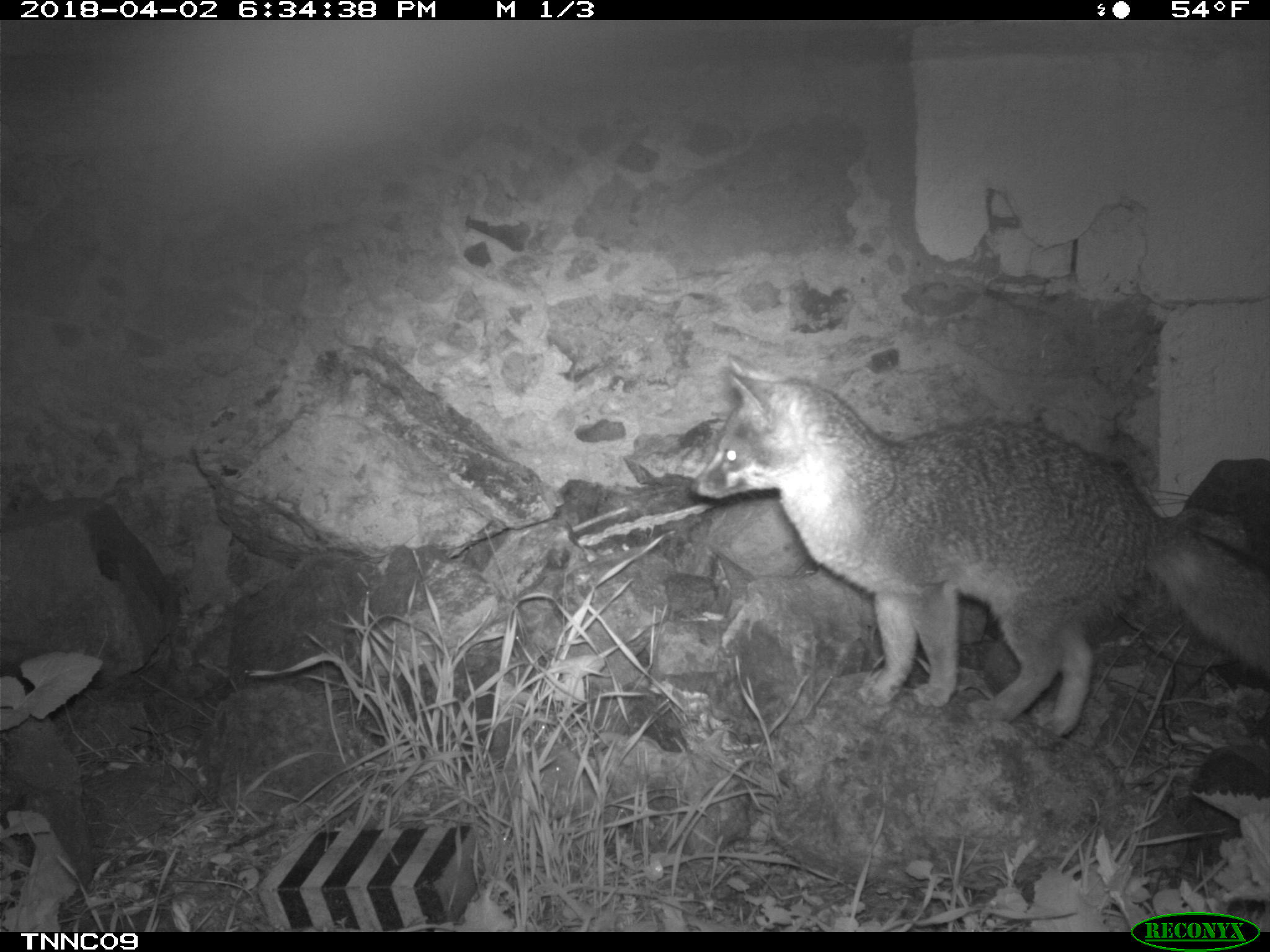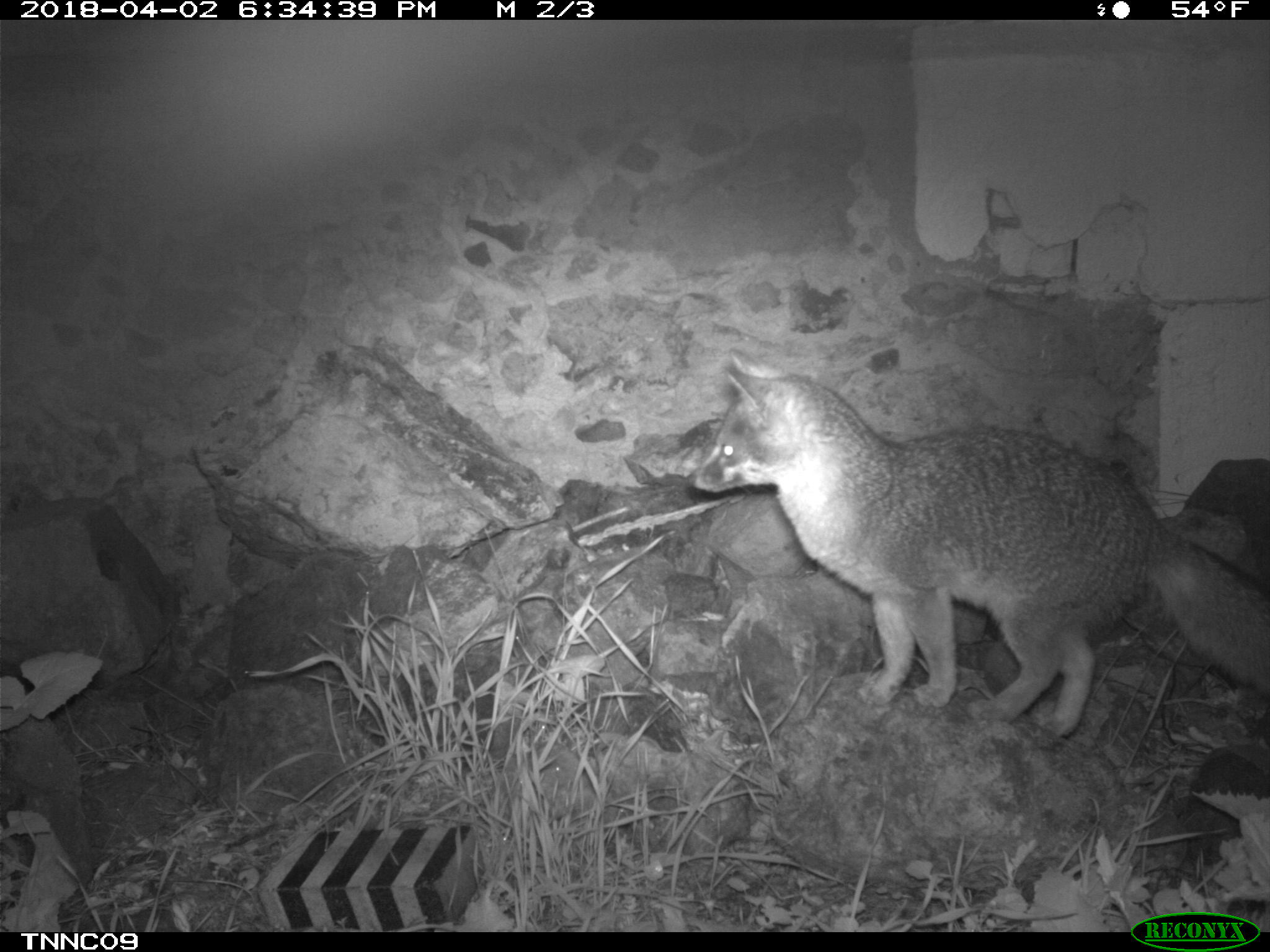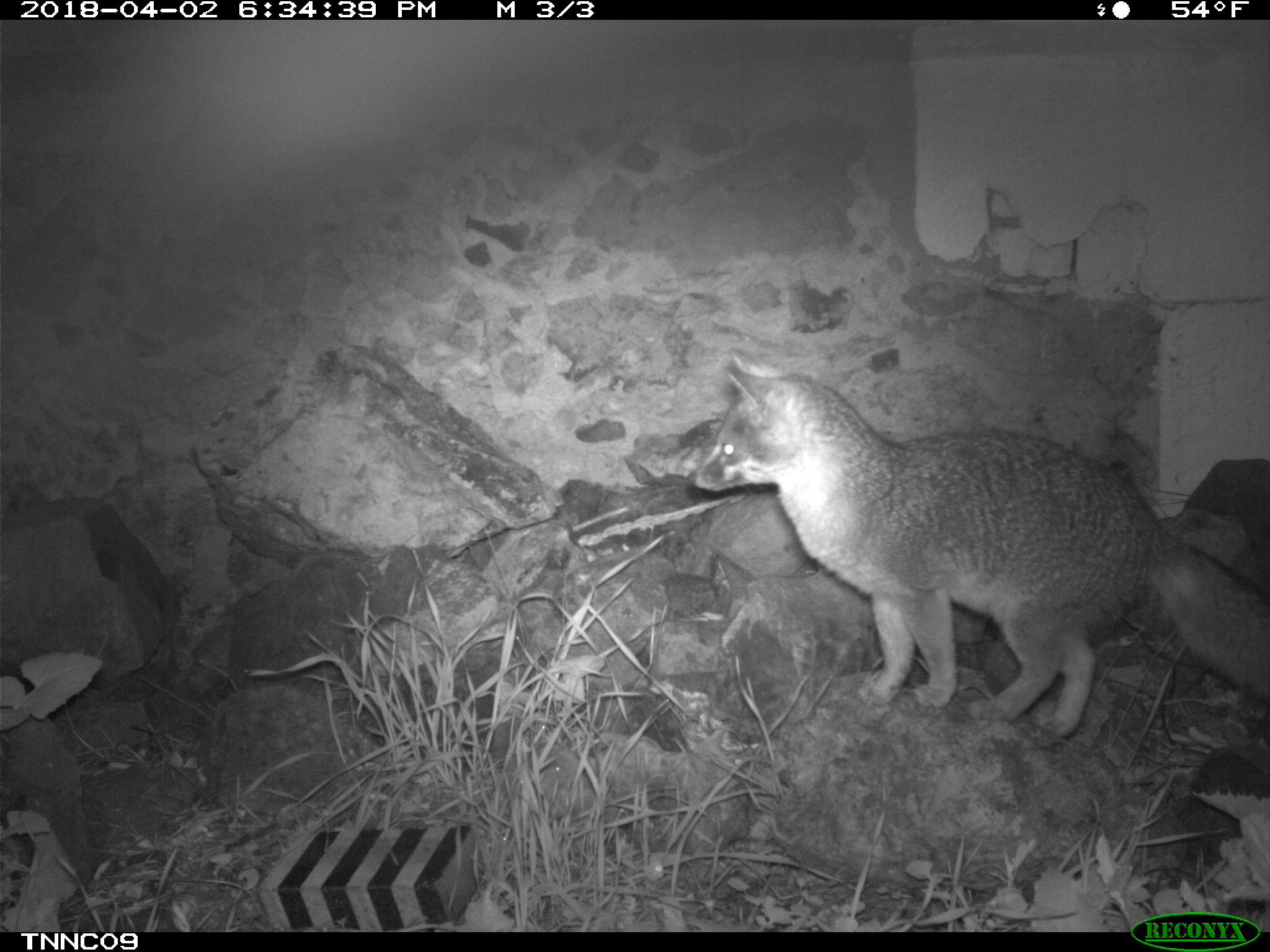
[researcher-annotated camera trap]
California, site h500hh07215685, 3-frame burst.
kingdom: Animalia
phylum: Chordata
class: Mammalia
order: Carnivora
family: Canidae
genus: Urocyon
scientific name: Urocyon littoralis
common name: island fox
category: fox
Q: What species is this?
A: Fox (island fox) (Urocyon littoralis).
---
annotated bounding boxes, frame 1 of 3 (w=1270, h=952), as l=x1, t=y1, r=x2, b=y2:
fox: l=688, t=354, r=1269, b=737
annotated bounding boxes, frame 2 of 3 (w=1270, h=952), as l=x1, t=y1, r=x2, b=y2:
fox: l=686, t=350, r=1269, b=738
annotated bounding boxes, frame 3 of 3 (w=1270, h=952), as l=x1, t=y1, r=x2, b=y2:
fox: l=685, t=346, r=1269, b=738